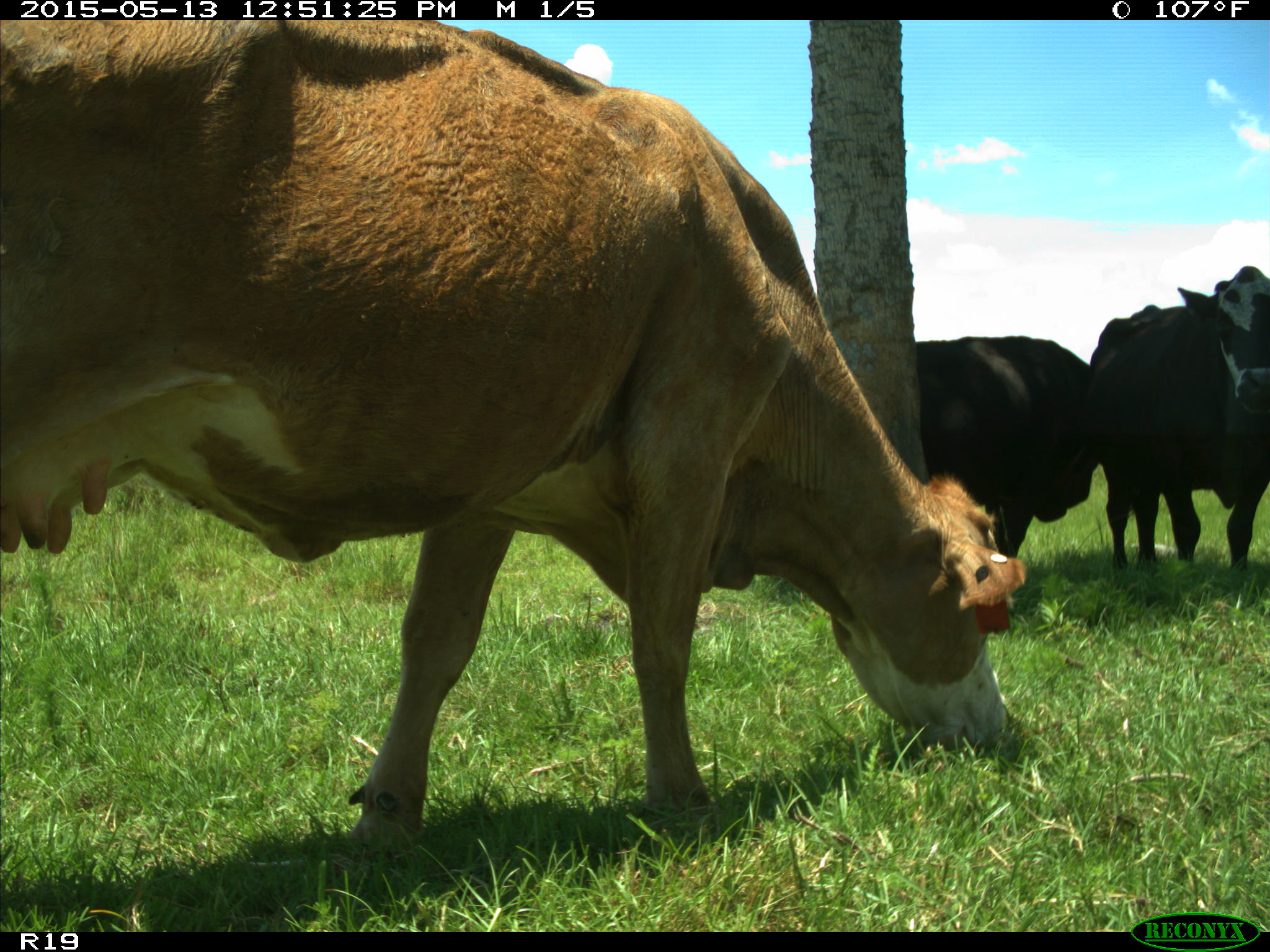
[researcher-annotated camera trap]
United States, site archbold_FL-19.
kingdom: Animalia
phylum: Chordata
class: Mammalia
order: Artiodactyla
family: Bovidae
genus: Bos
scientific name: Bos taurus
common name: domestic cow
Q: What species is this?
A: Bos taurus (domestic cow).